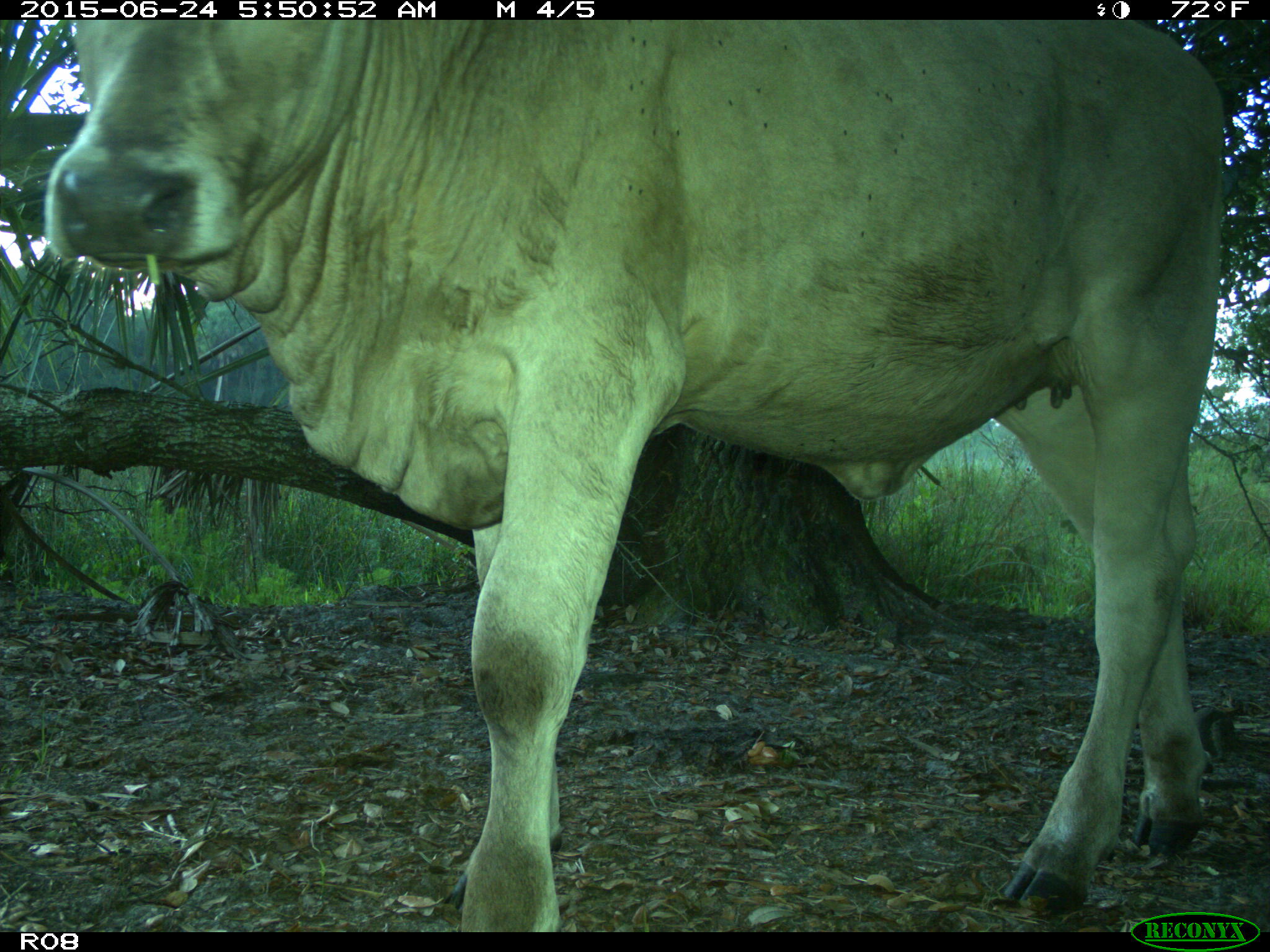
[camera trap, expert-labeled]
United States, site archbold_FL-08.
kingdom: Animalia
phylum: Chordata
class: Mammalia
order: Artiodactyla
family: Bovidae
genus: Bos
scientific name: Bos taurus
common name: domestic cow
Bos taurus (domestic cow).